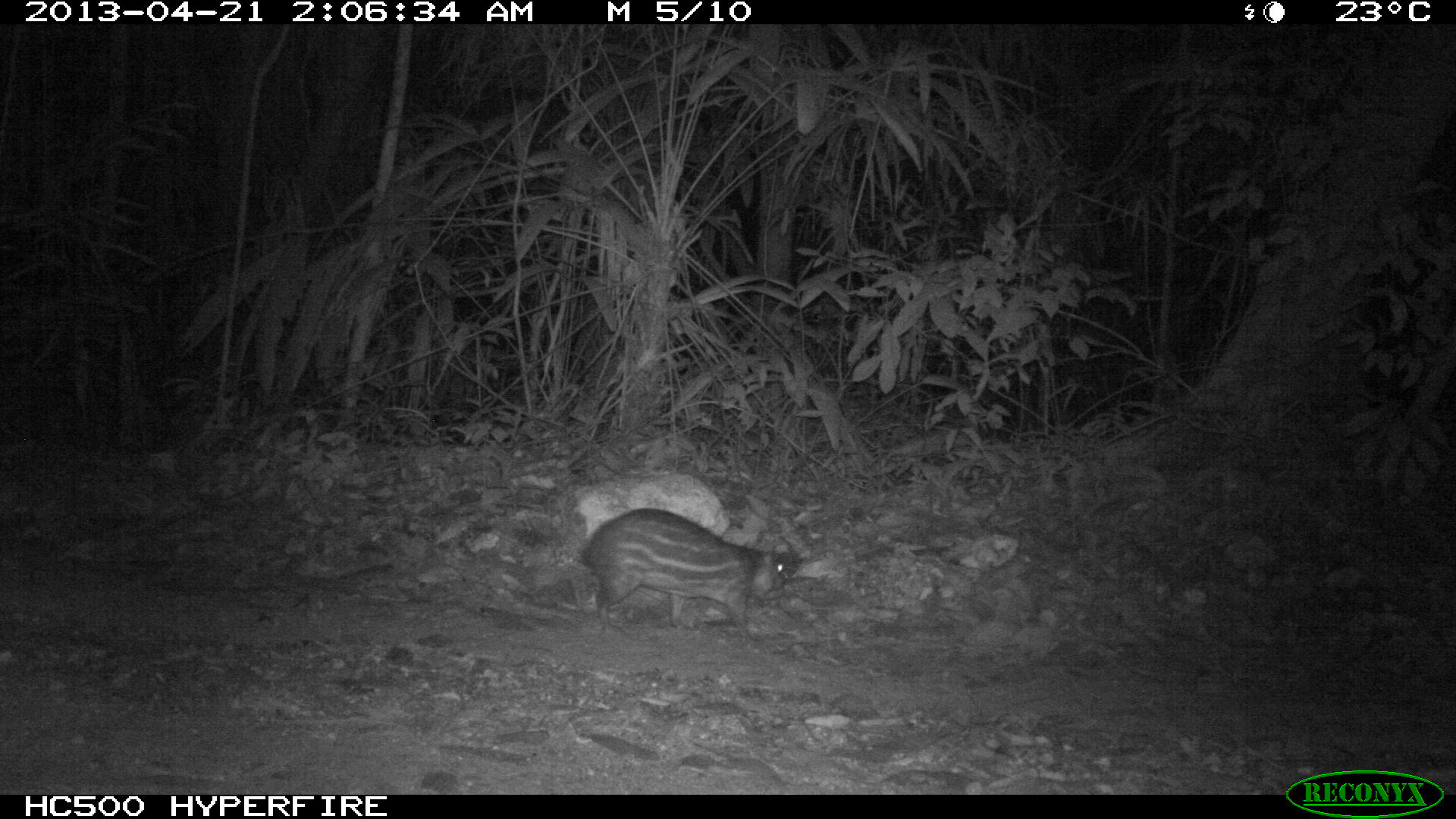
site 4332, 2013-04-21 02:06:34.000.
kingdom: Animalia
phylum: Chordata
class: Mammalia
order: Rodentia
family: Cuniculidae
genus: Cuniculus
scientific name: Cuniculus paca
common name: lowland paca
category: agouti paca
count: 1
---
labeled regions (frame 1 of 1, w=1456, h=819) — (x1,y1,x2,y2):
agouti paca: (576,507,799,642)